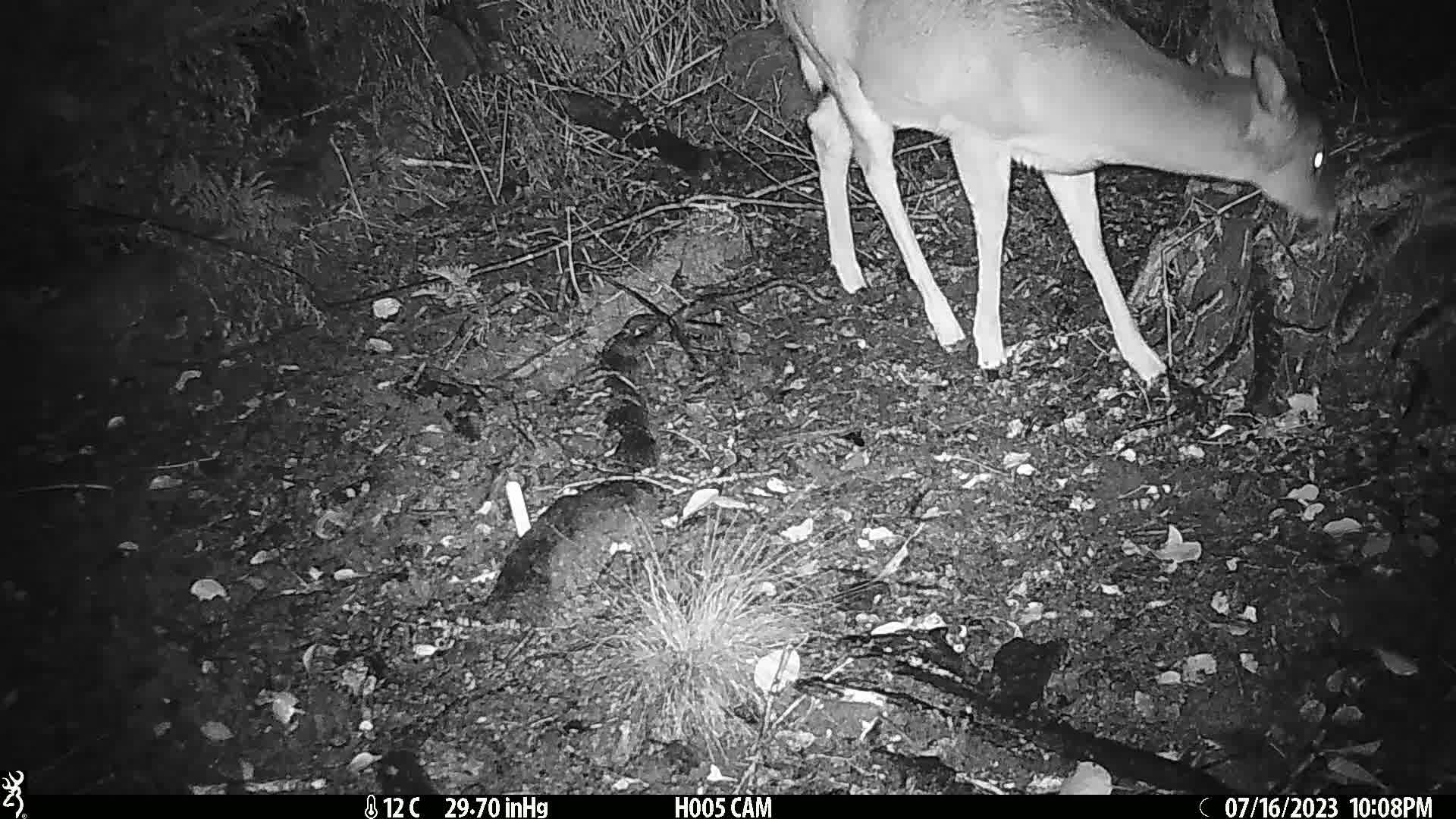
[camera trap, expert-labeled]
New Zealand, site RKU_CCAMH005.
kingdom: Animalia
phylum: Chordata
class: Mammalia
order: Artiodactyla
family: Cervidae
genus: Odocoileus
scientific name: Odocoileus virginianus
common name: white-tailed deer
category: white tailed deer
White tailed deer (white-tailed deer) (Odocoileus virginianus).